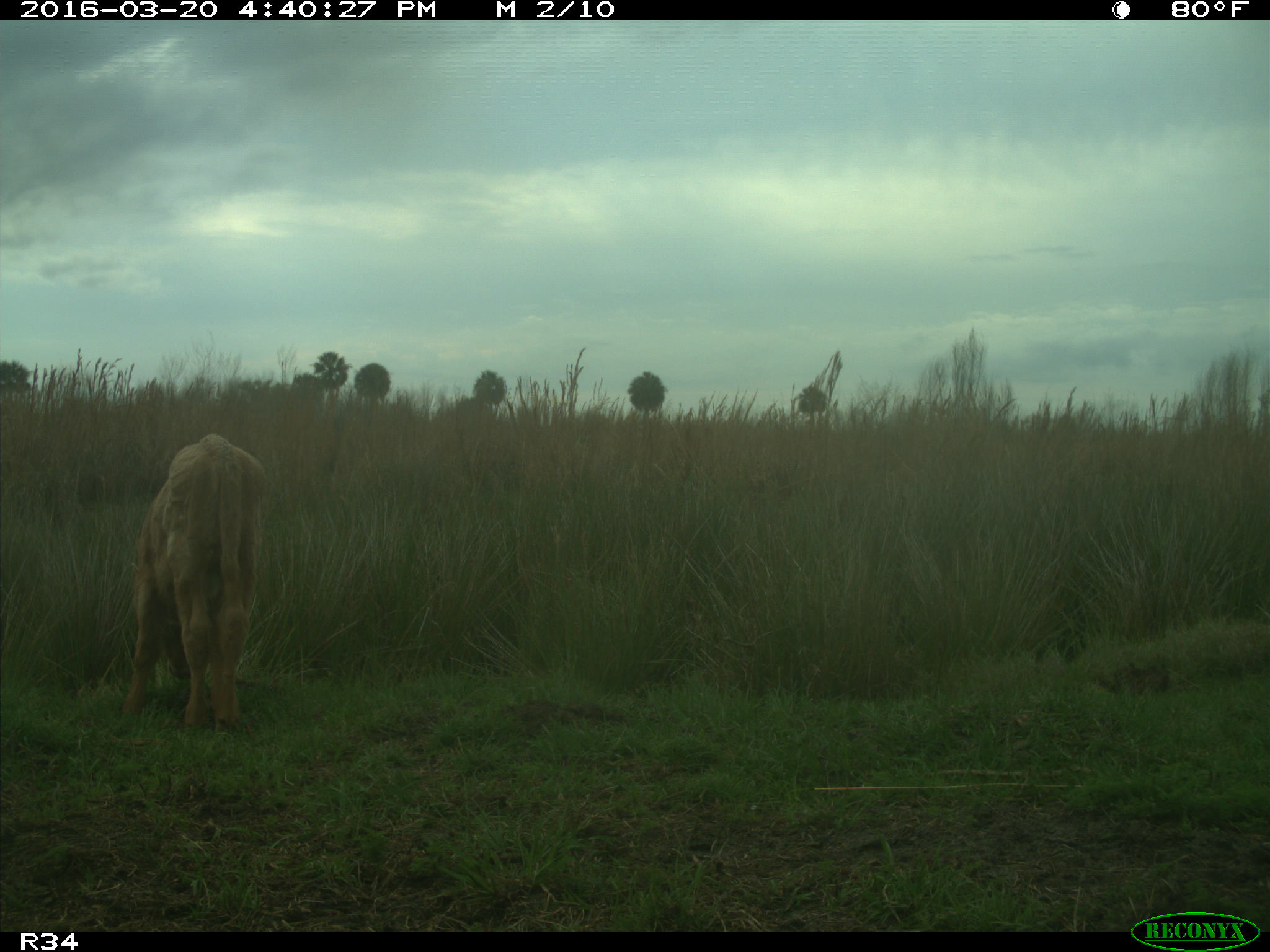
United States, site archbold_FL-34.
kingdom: Animalia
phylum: Chordata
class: Mammalia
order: Artiodactyla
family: Bovidae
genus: Bos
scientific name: Bos taurus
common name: domestic cow